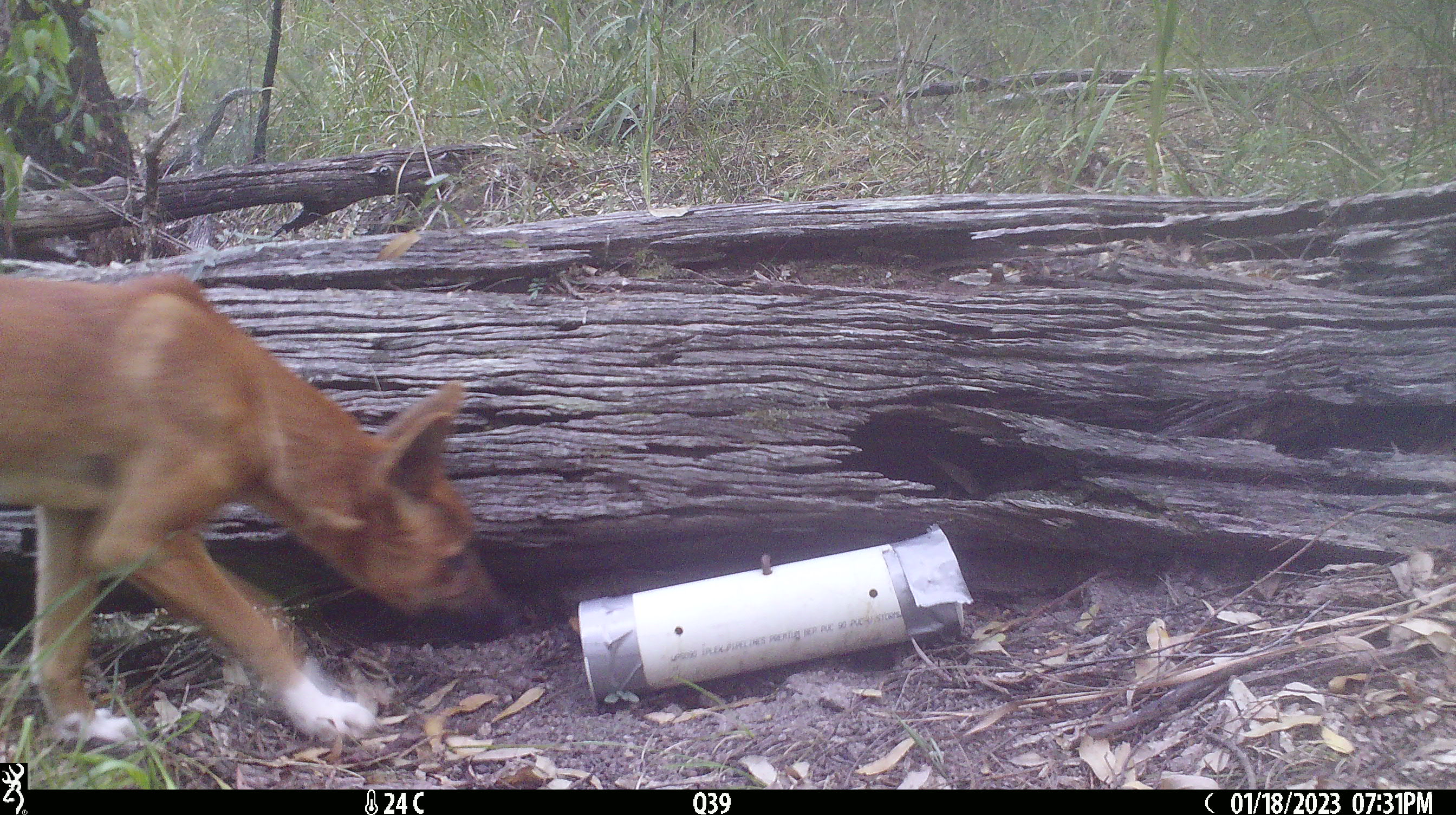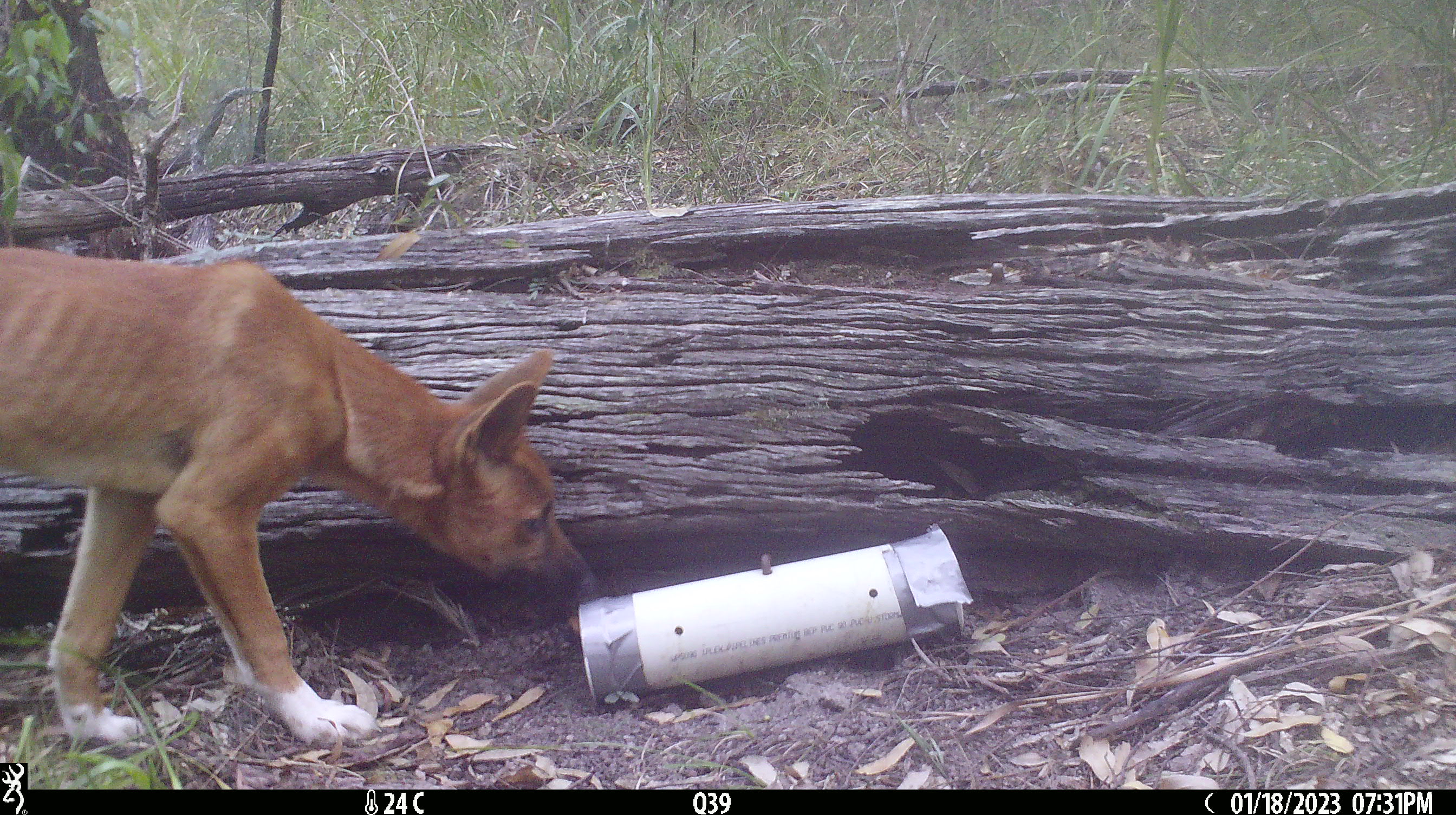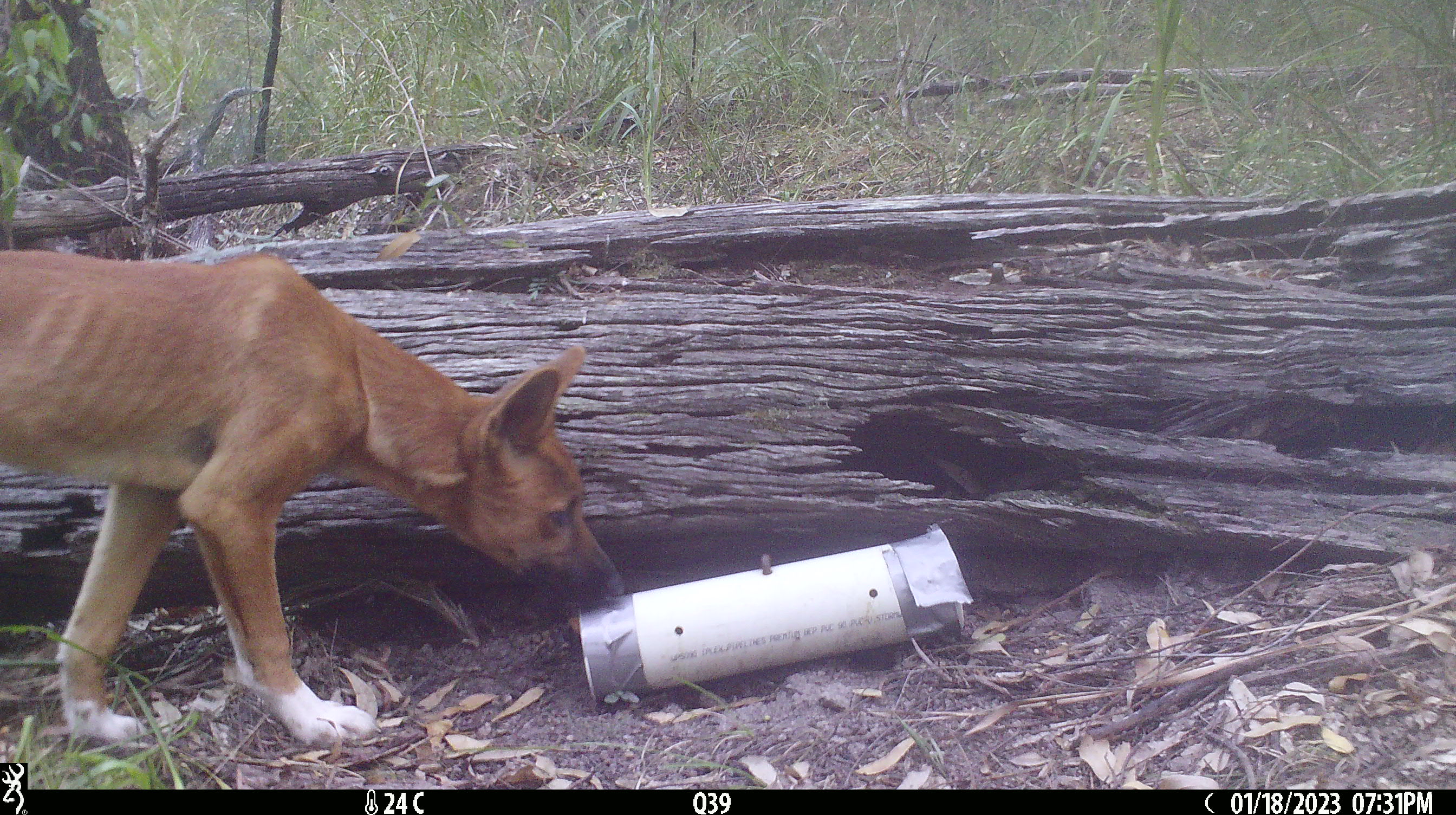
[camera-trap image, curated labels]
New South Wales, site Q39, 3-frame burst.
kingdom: Animalia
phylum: Chordata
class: Mammalia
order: Carnivora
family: Canidae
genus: Canis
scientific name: Canis familiaris dingo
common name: dingo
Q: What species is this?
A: Dingo (Canis familiaris dingo).